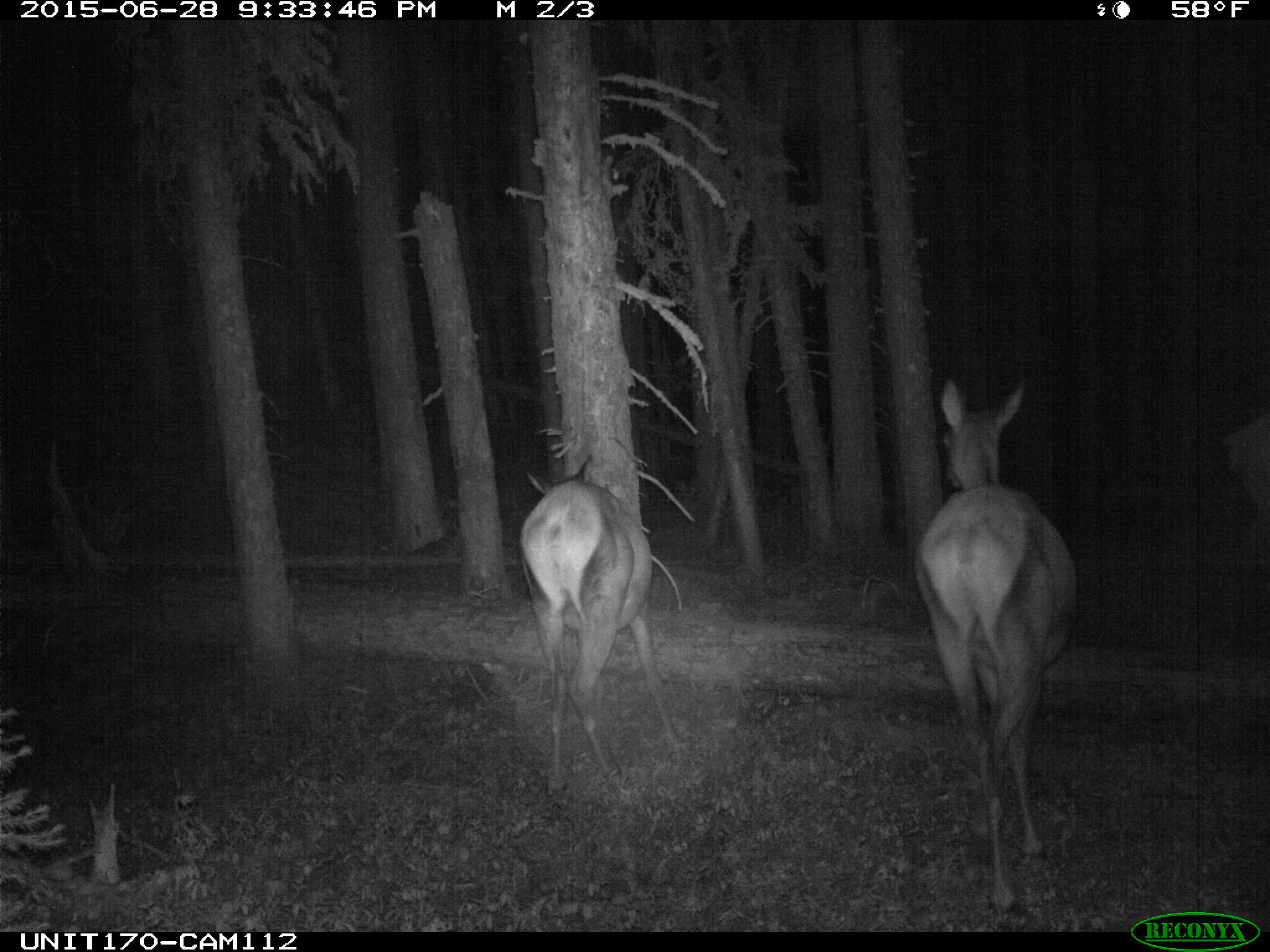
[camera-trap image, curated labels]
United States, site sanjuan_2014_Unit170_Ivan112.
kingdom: Animalia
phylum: Chordata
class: Mammalia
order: Artiodactyla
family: Cervidae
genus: Cervus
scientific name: Cervus elaphus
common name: red deer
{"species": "Cervus elaphus (red deer)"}